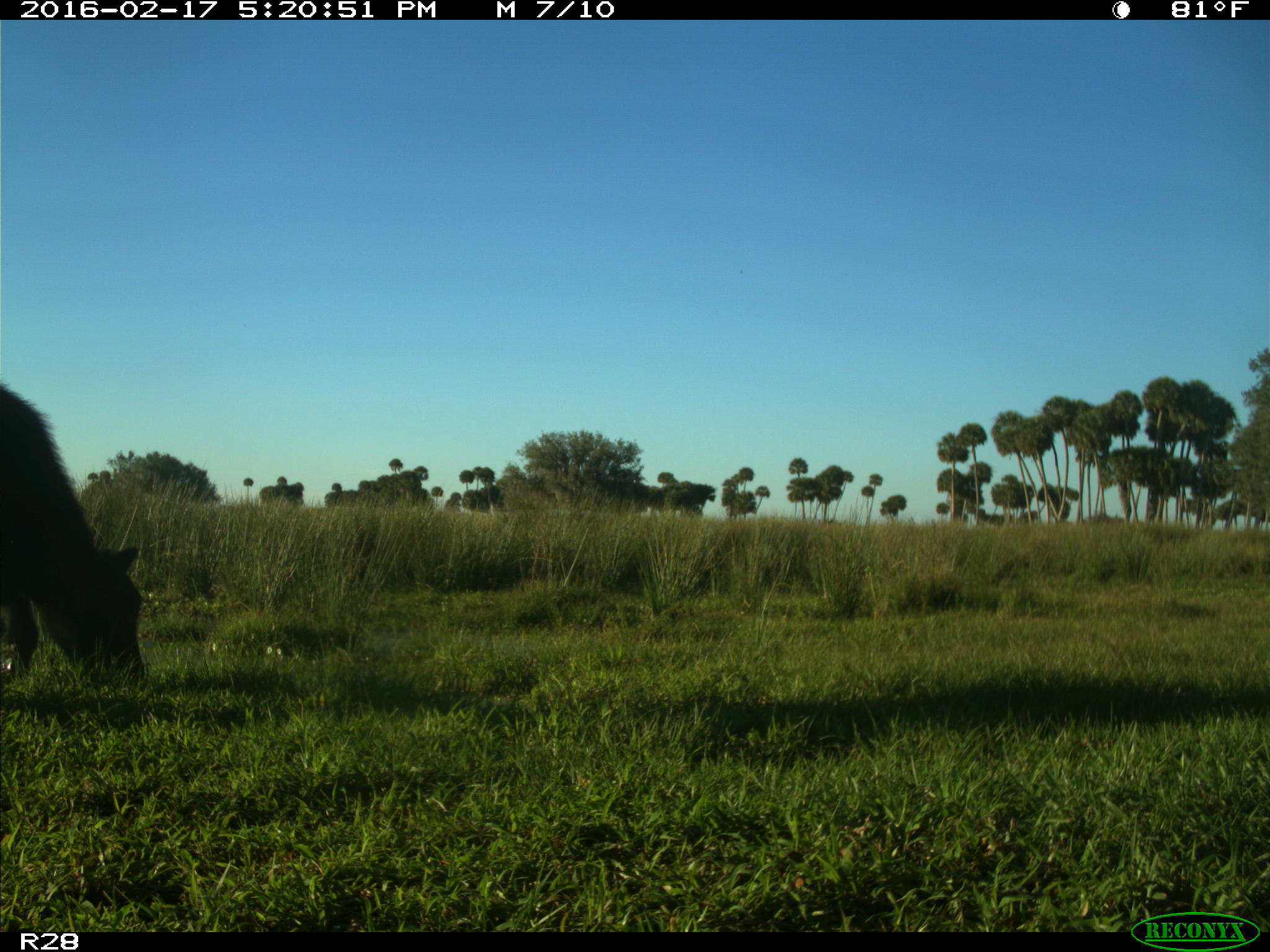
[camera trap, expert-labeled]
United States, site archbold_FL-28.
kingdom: Animalia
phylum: Chordata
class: Mammalia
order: Artiodactyla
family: Bovidae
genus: Bos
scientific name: Bos taurus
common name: domestic cow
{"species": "Bos taurus (domestic cow)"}